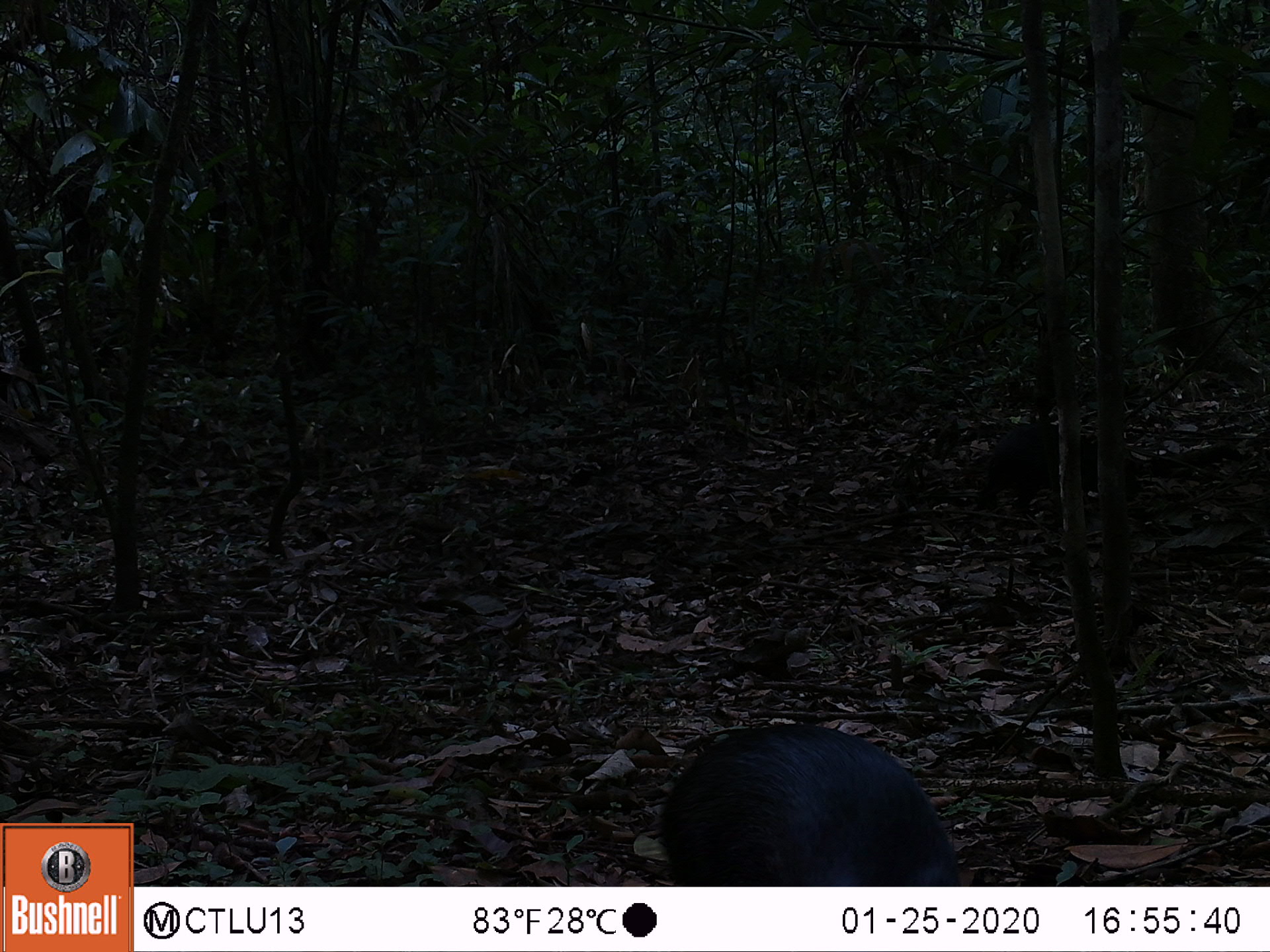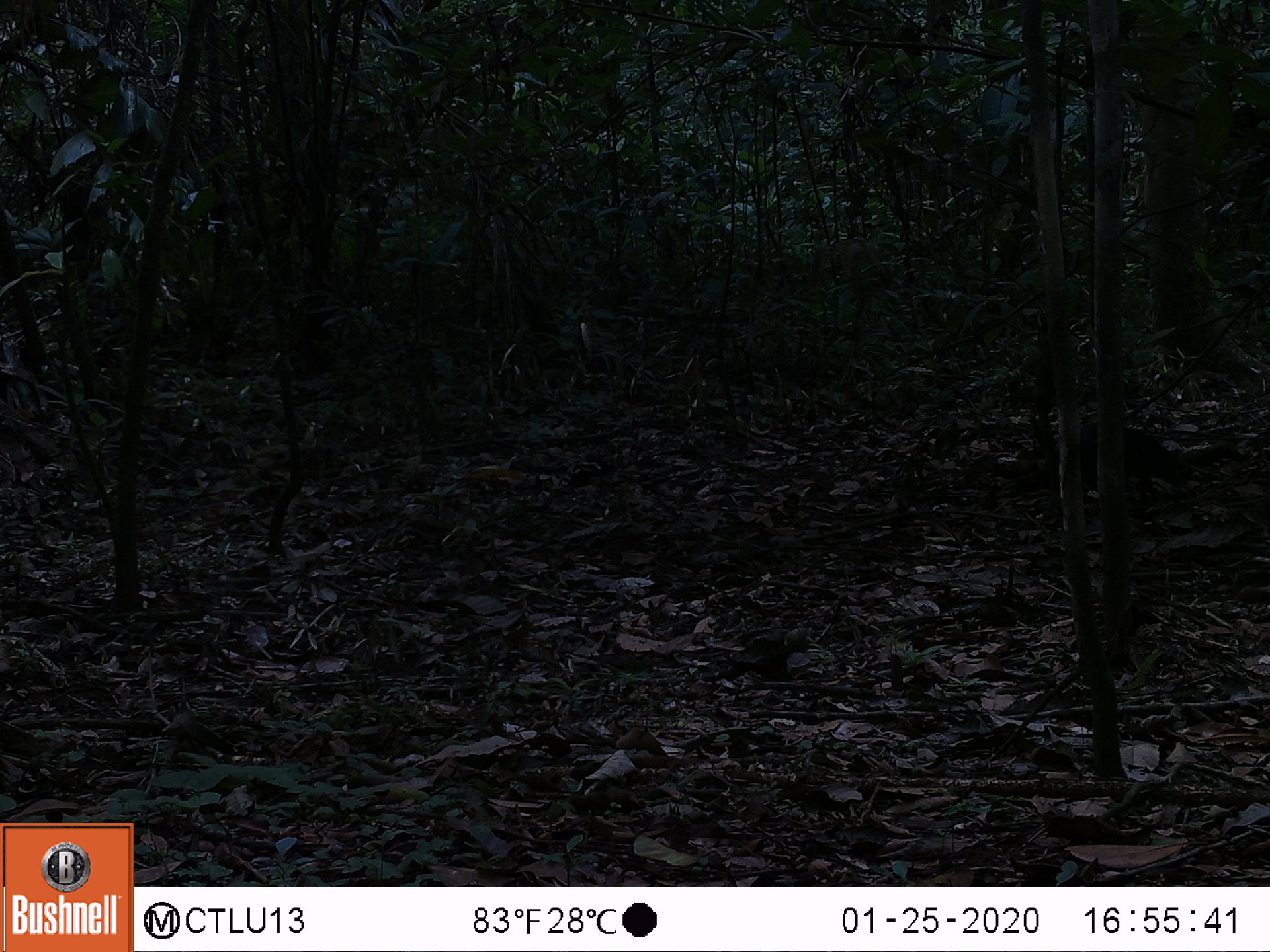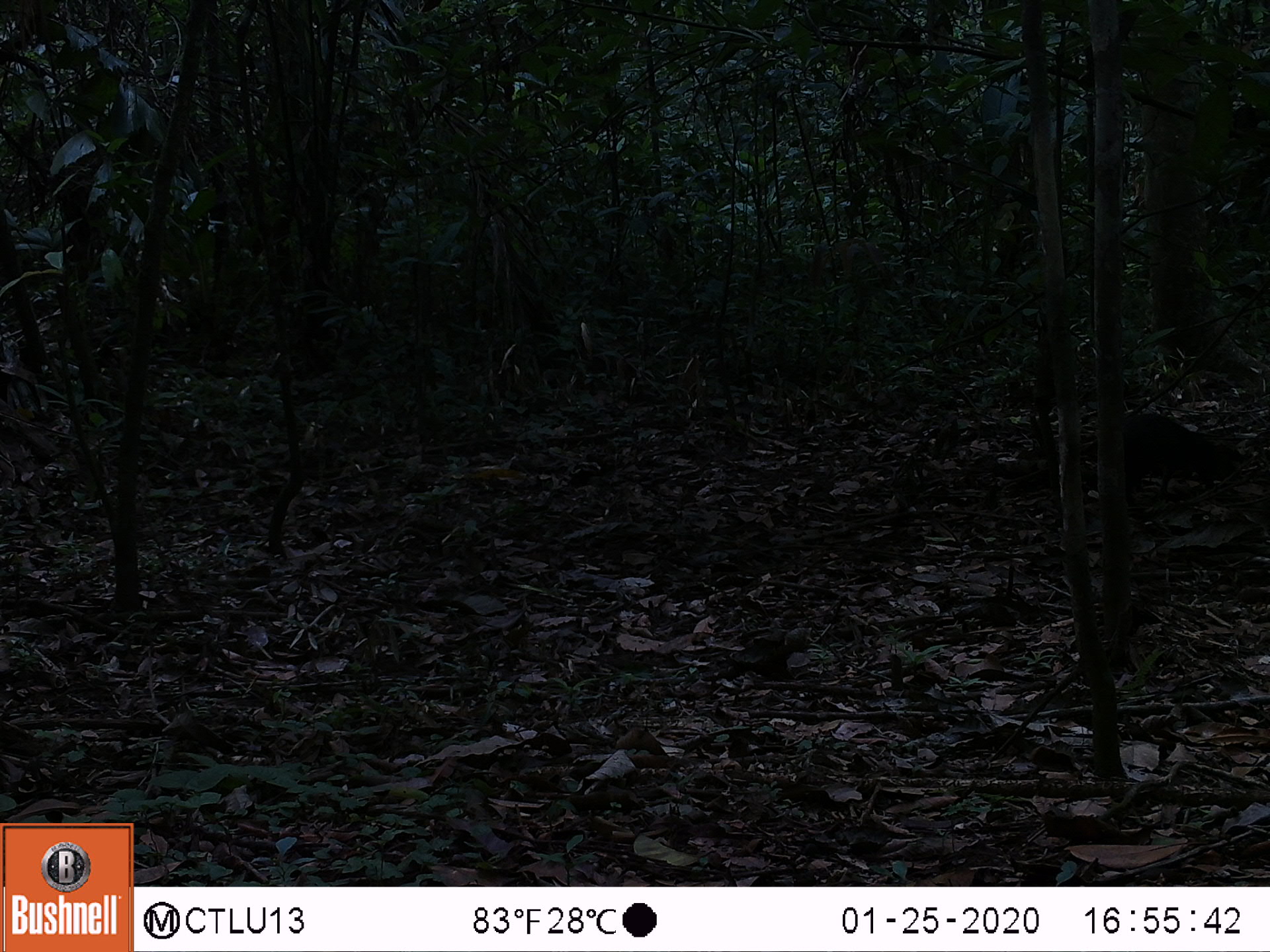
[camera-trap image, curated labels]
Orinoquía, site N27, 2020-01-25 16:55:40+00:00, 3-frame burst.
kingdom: Animalia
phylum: Chordata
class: Mammalia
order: Rodentia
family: Dasyproctidae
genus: Dasyprocta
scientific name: Dasyprocta fuliginosa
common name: black agouti